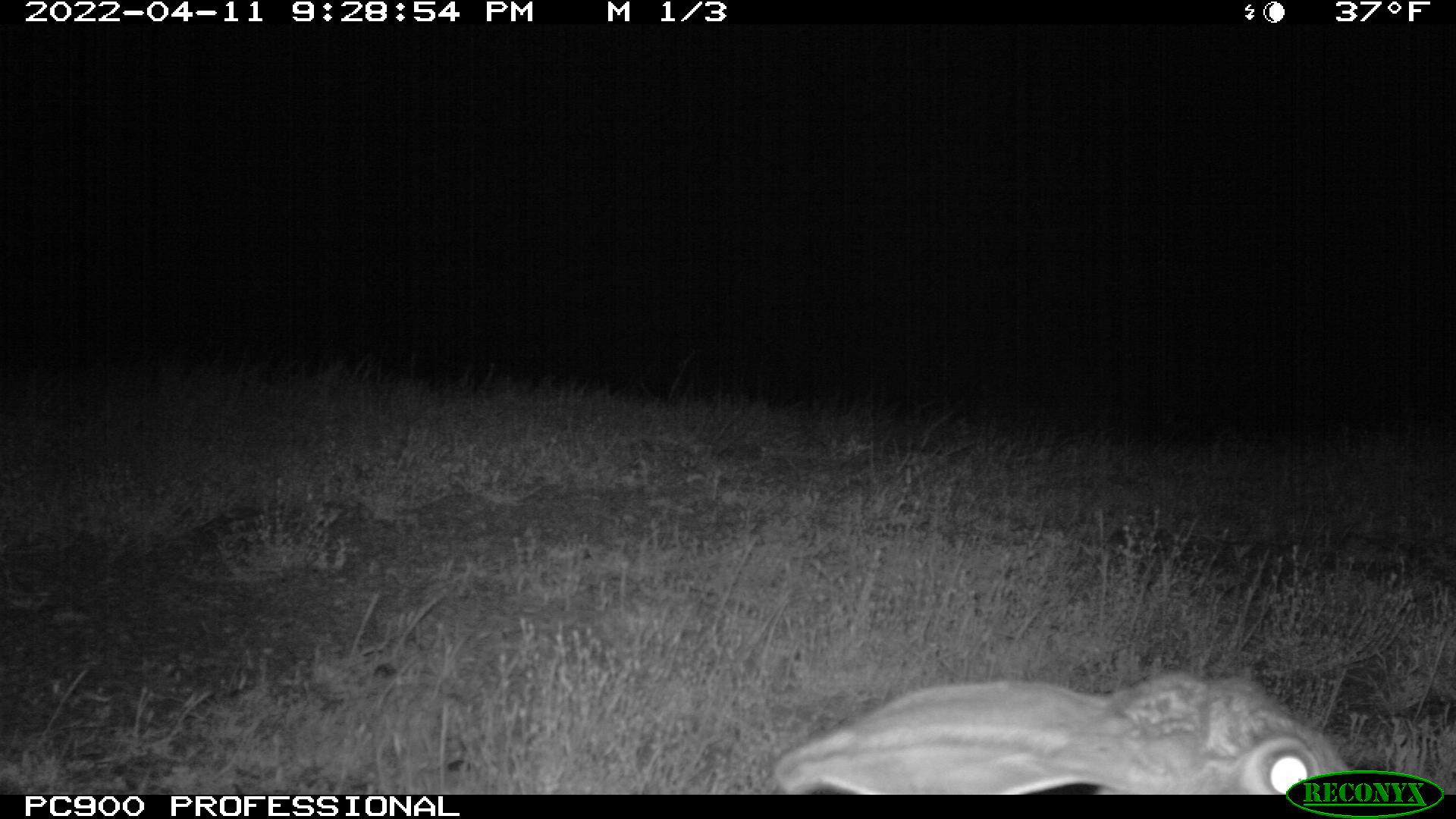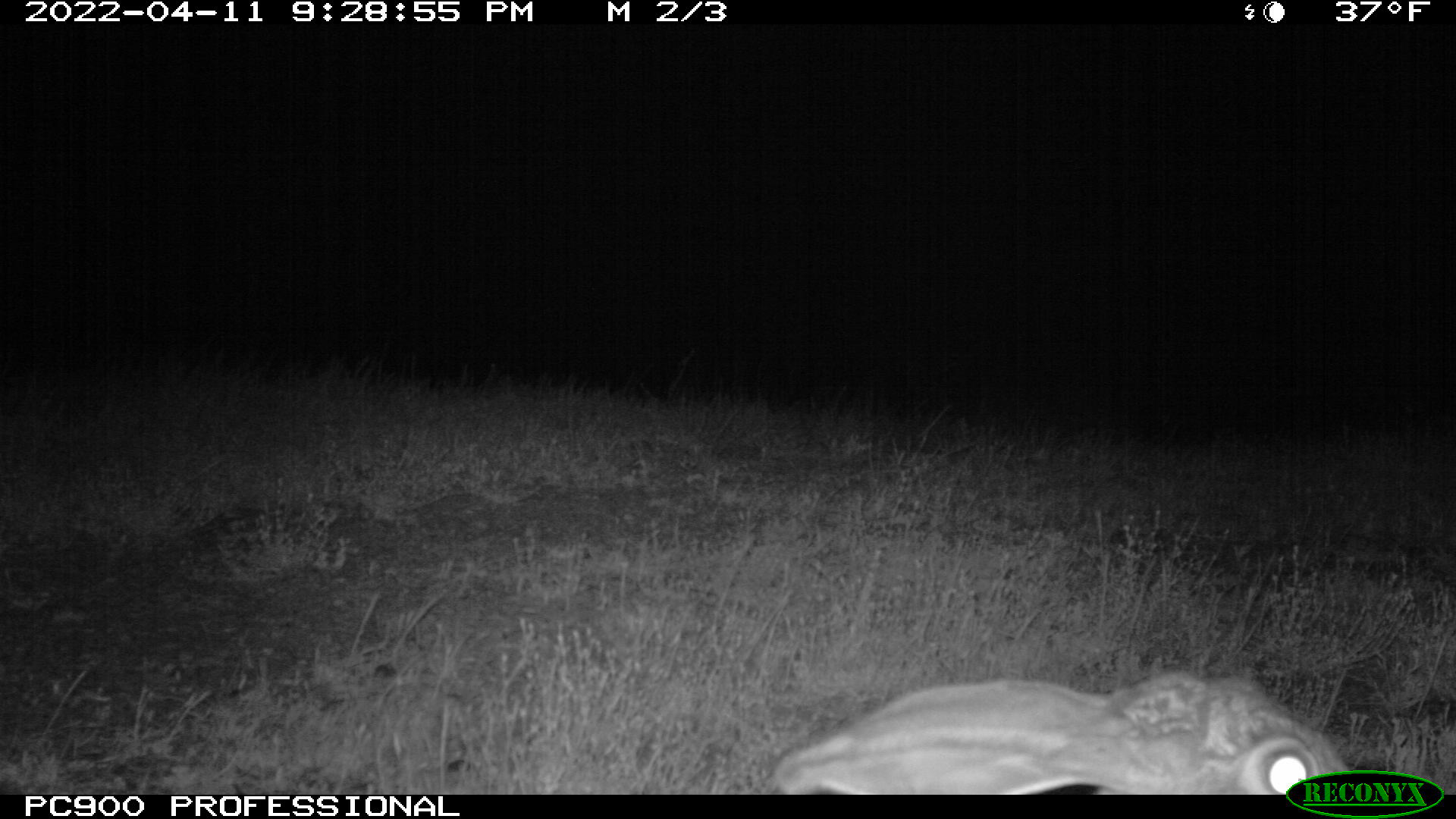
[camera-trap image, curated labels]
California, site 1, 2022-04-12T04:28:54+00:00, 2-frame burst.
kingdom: Animalia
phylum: Chordata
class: Mammalia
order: Lagomorpha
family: Leporidae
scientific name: Leporidae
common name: rabbit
Rabbit (Leporidae).